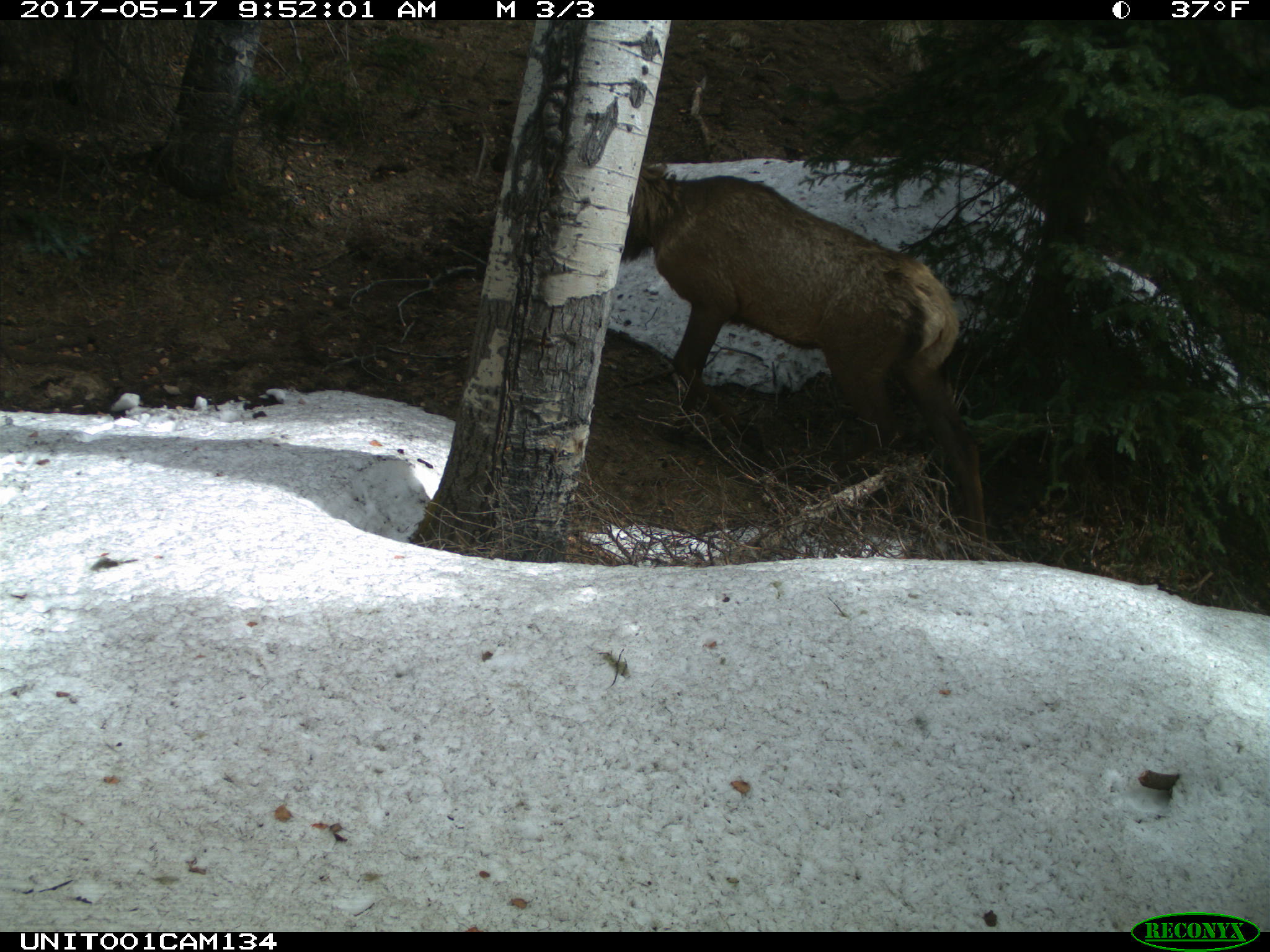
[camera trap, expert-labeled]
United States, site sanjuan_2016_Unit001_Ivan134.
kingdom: Animalia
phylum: Chordata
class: Mammalia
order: Artiodactyla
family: Cervidae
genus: Cervus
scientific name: Cervus elaphus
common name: red deer